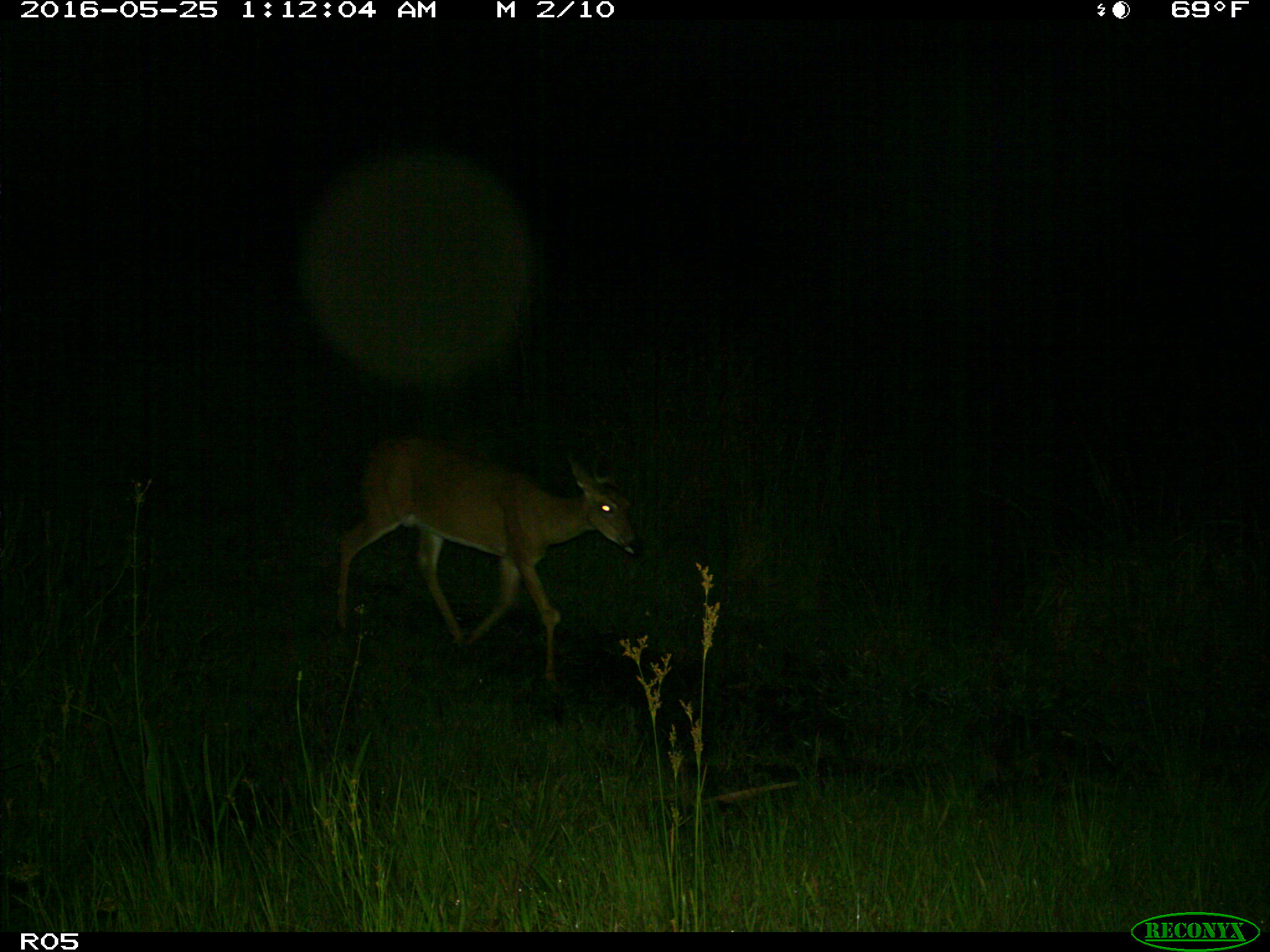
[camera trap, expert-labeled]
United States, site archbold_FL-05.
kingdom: Animalia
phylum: Chordata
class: Mammalia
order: Artiodactyla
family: Cervidae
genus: Odocoileus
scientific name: Odocoileus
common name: deer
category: unidentified deer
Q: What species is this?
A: Unidentified deer (deer) (Odocoileus).